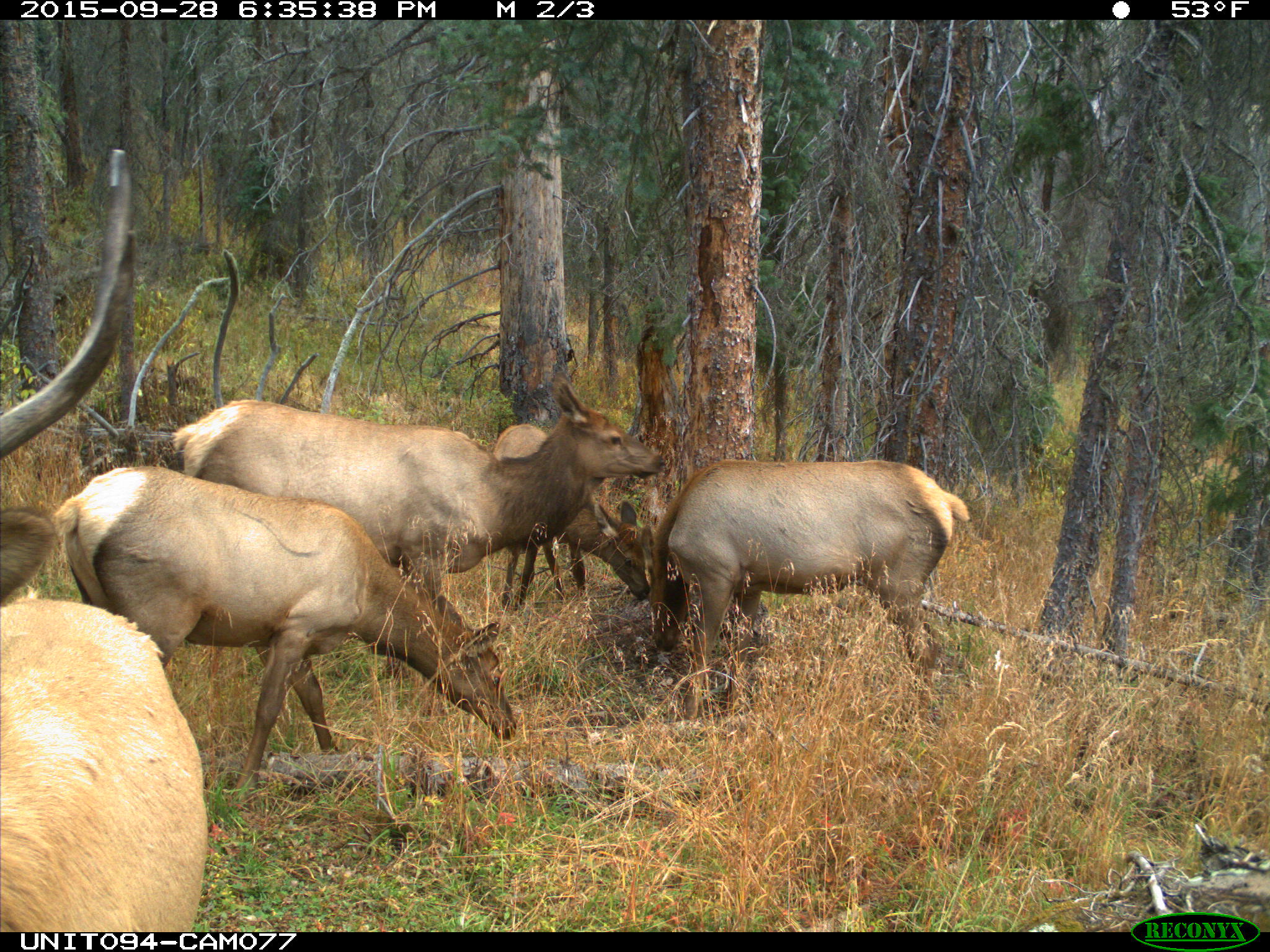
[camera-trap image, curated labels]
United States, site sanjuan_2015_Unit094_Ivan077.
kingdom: Animalia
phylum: Chordata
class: Mammalia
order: Artiodactyla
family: Cervidae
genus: Cervus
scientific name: Cervus elaphus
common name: red deer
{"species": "Cervus elaphus (red deer)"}